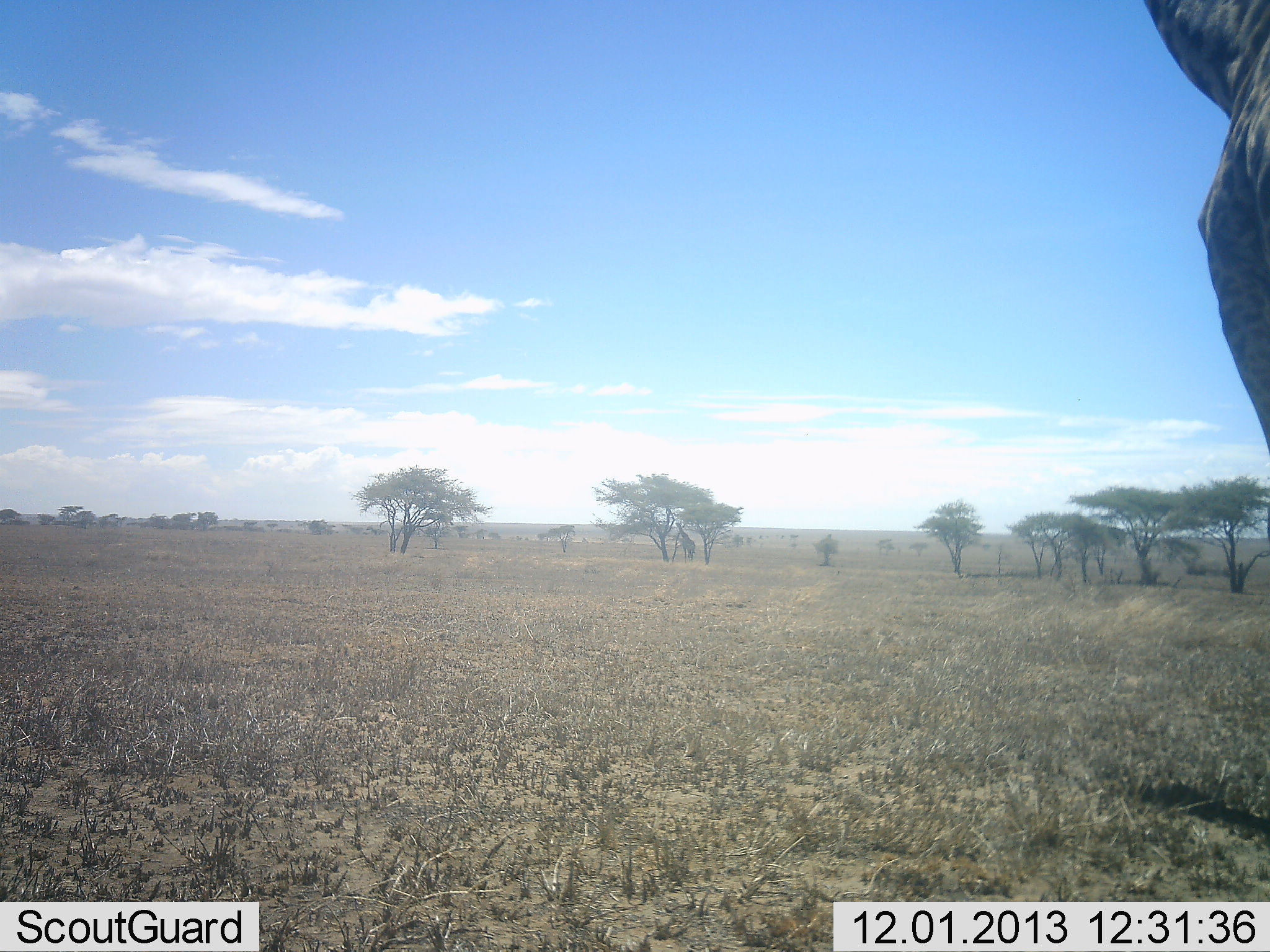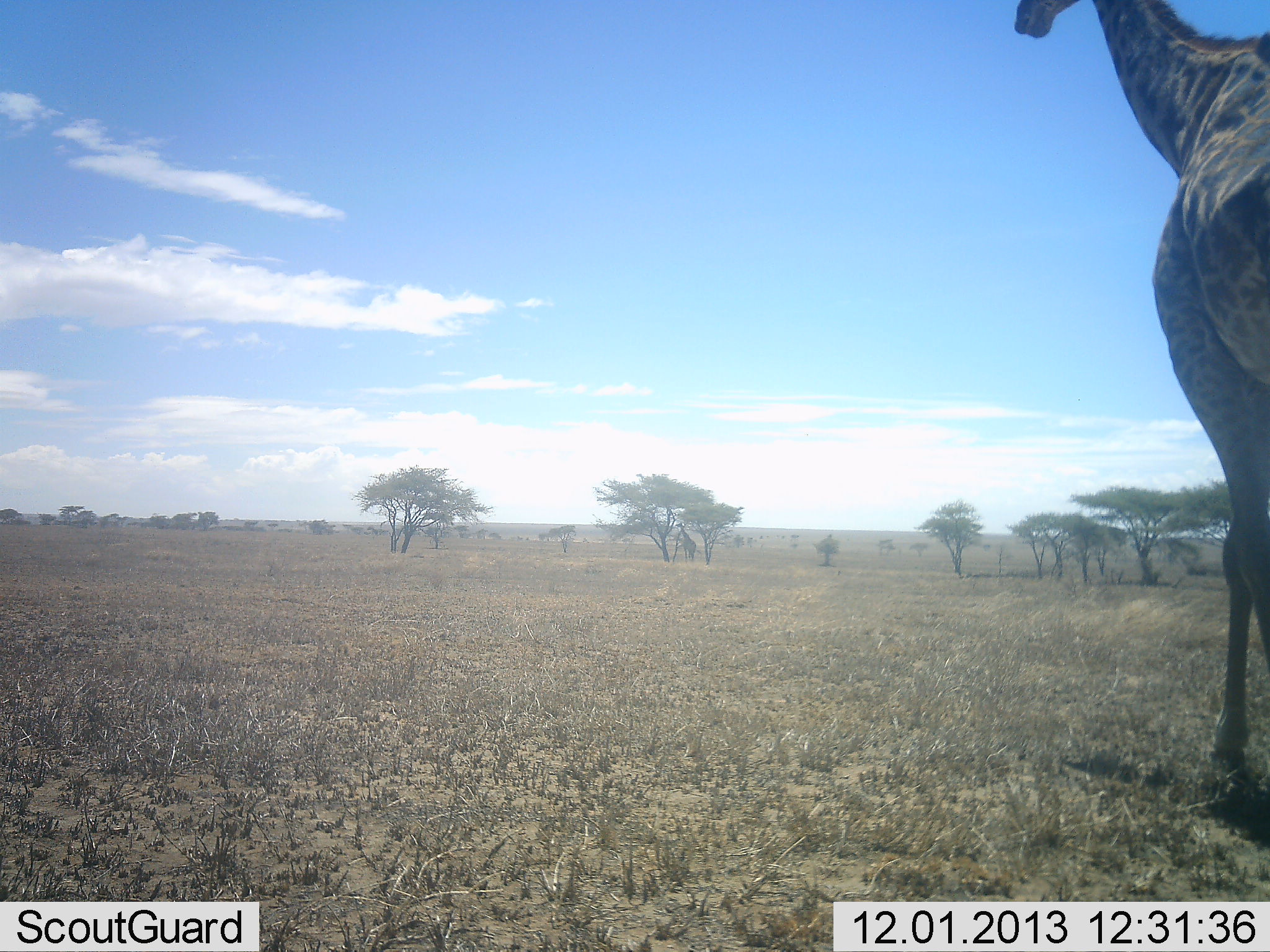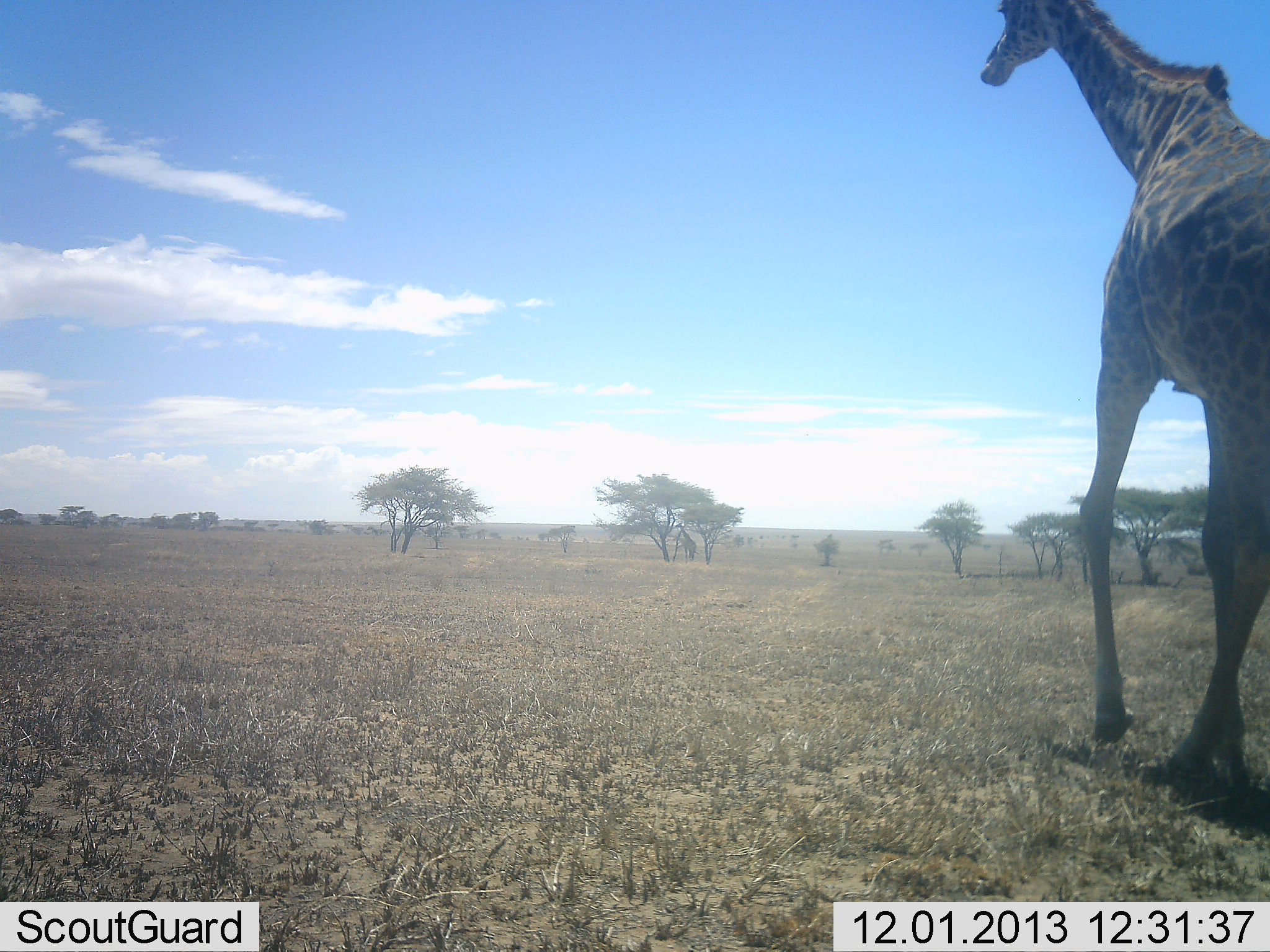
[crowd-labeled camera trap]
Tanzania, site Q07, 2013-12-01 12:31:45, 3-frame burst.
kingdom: Animalia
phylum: Chordata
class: Mammalia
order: Artiodactyla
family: Giraffidae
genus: Giraffa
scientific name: Giraffa camelopardalis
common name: giraffe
Giraffe (Giraffa camelopardalis), count 1. Behavior (volunteer vote fractions): standing 20%, resting 0%, moving 90%, interacting 0%. Young present (vote fraction): 0%. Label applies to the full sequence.